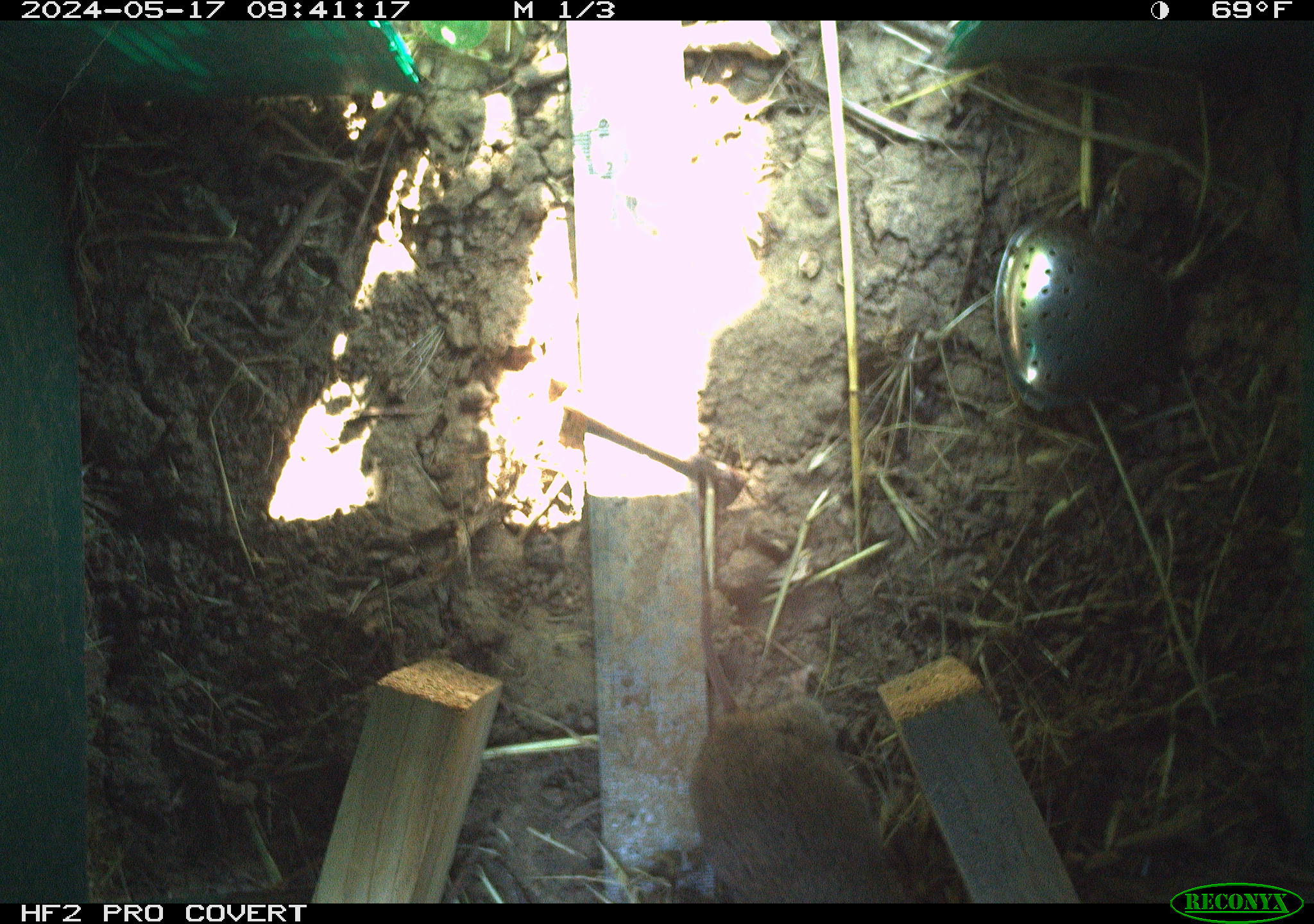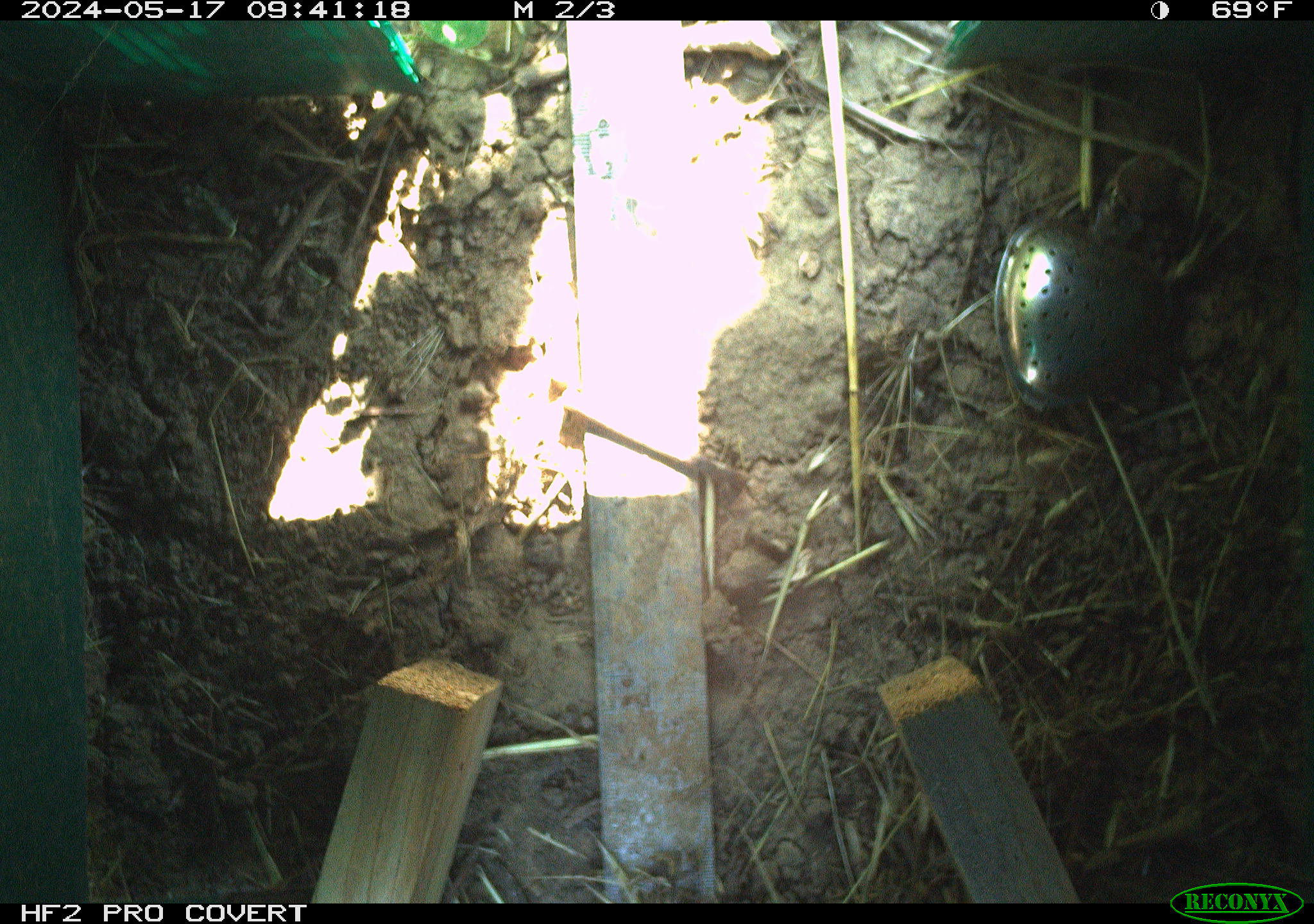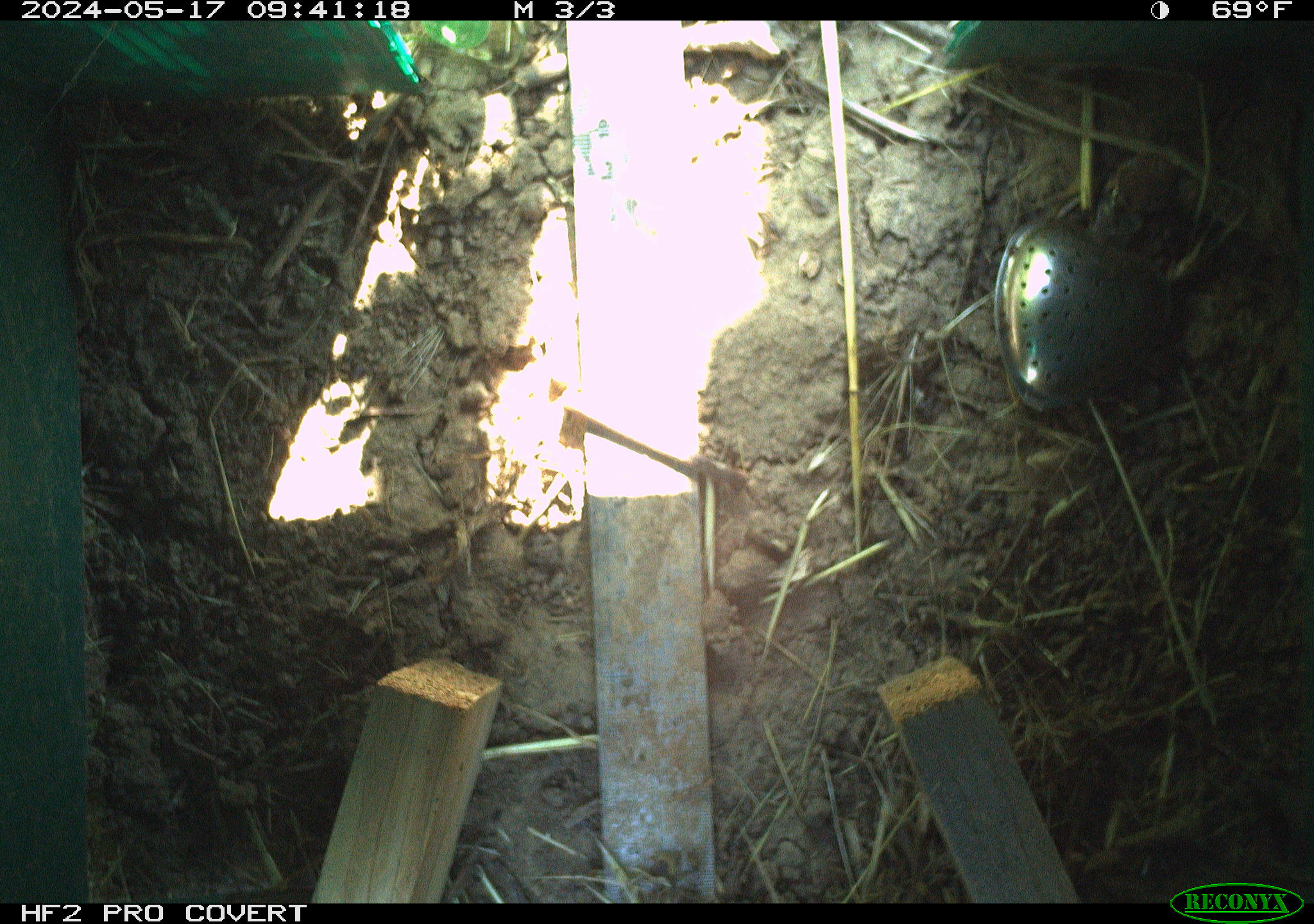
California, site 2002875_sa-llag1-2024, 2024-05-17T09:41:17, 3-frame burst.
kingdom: Animalia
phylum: Chordata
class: Mammalia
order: Rodentia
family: Cricetidae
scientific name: Arvicolinae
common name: voles, lemmings, and muskrats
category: arvicolinae subfamily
Arvicolinae subfamily (voles, lemmings, and muskrats) (Arvicolinae).